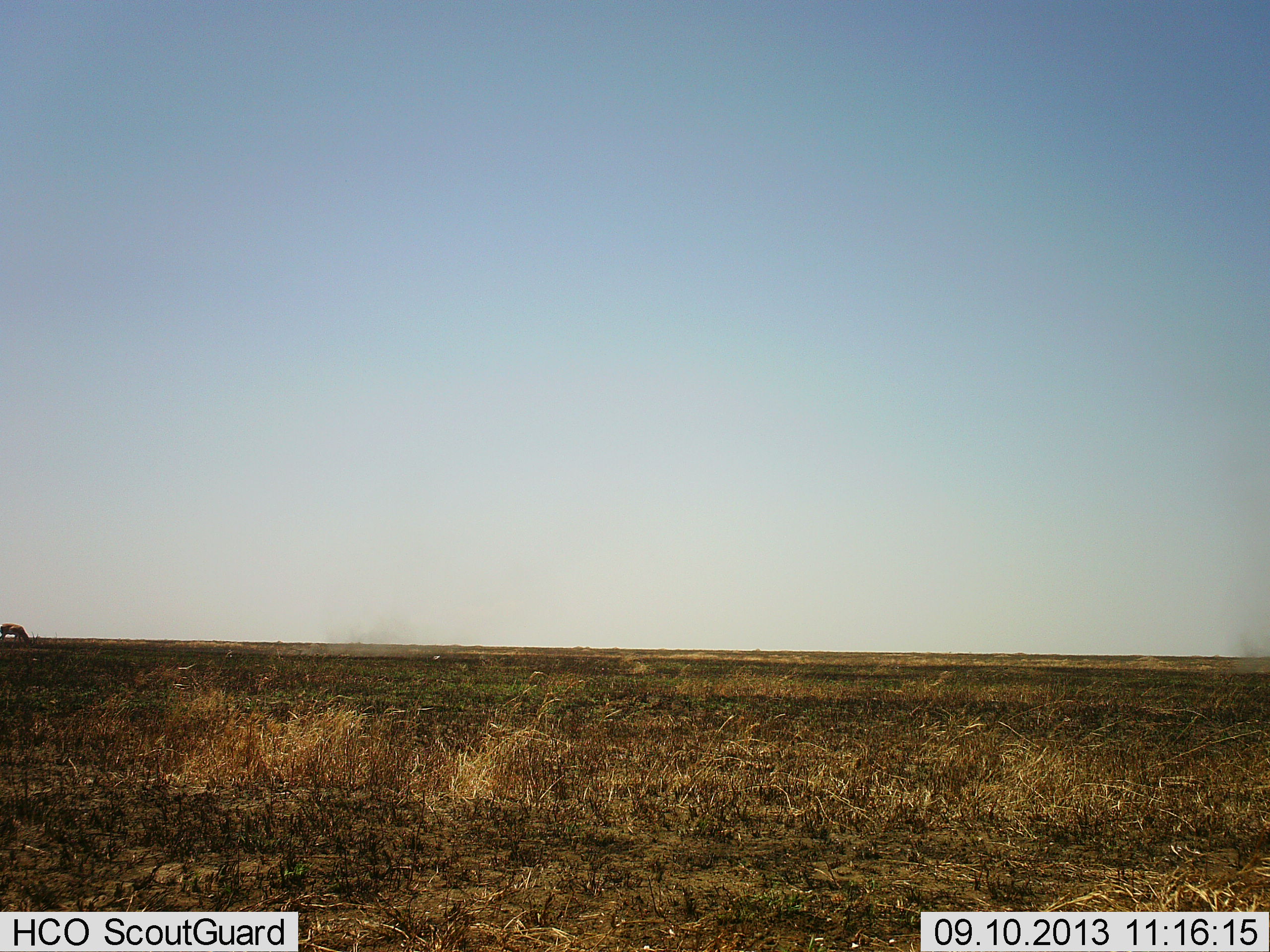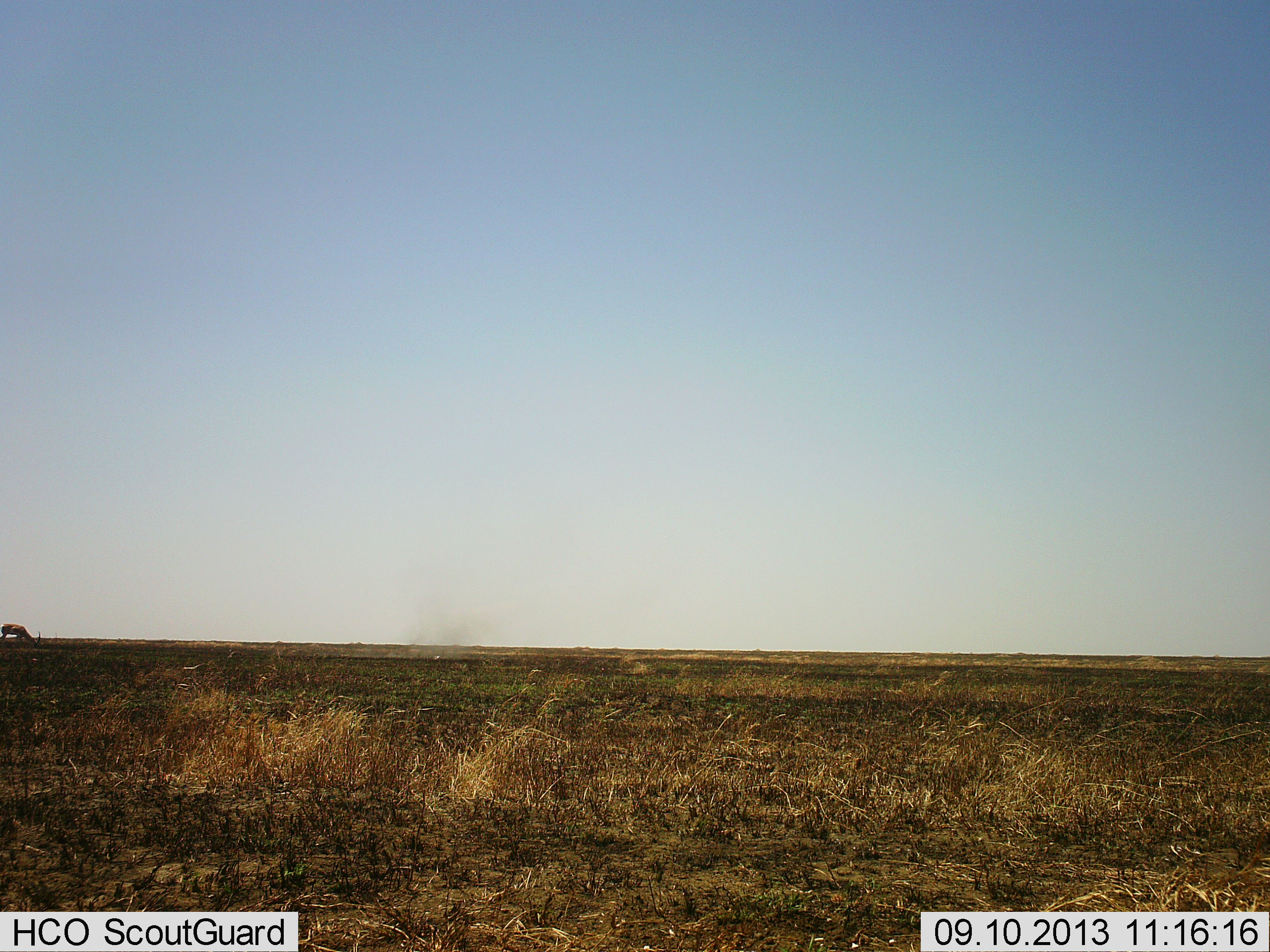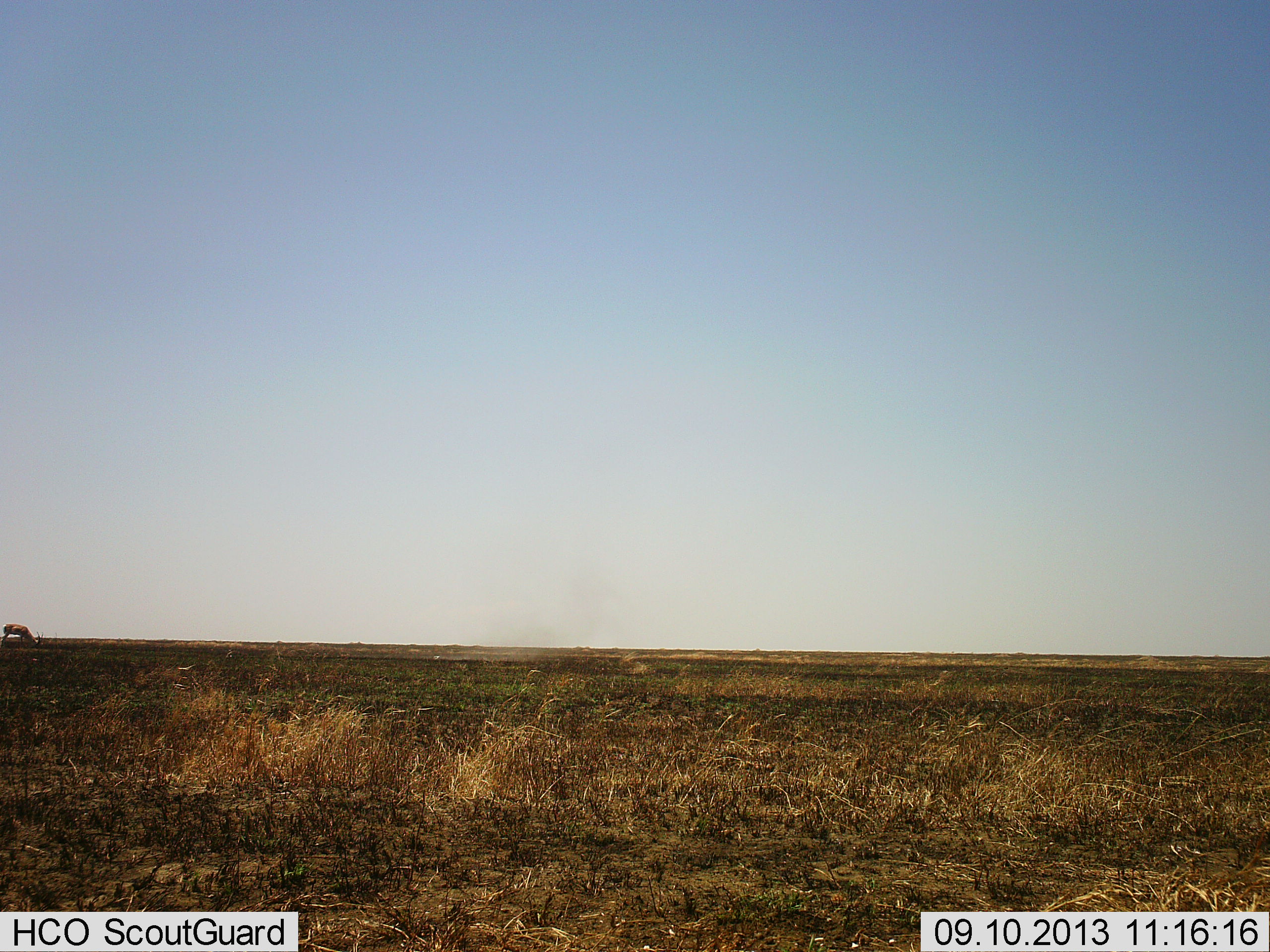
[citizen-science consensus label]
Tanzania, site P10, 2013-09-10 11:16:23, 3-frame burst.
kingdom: Animalia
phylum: Chordata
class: Mammalia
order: Artiodactyla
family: Bovidae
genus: Nanger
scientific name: Nanger granti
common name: grant's gazelle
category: gazellegrants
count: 1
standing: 17%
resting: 0%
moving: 0%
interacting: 0%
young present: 0%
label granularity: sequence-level